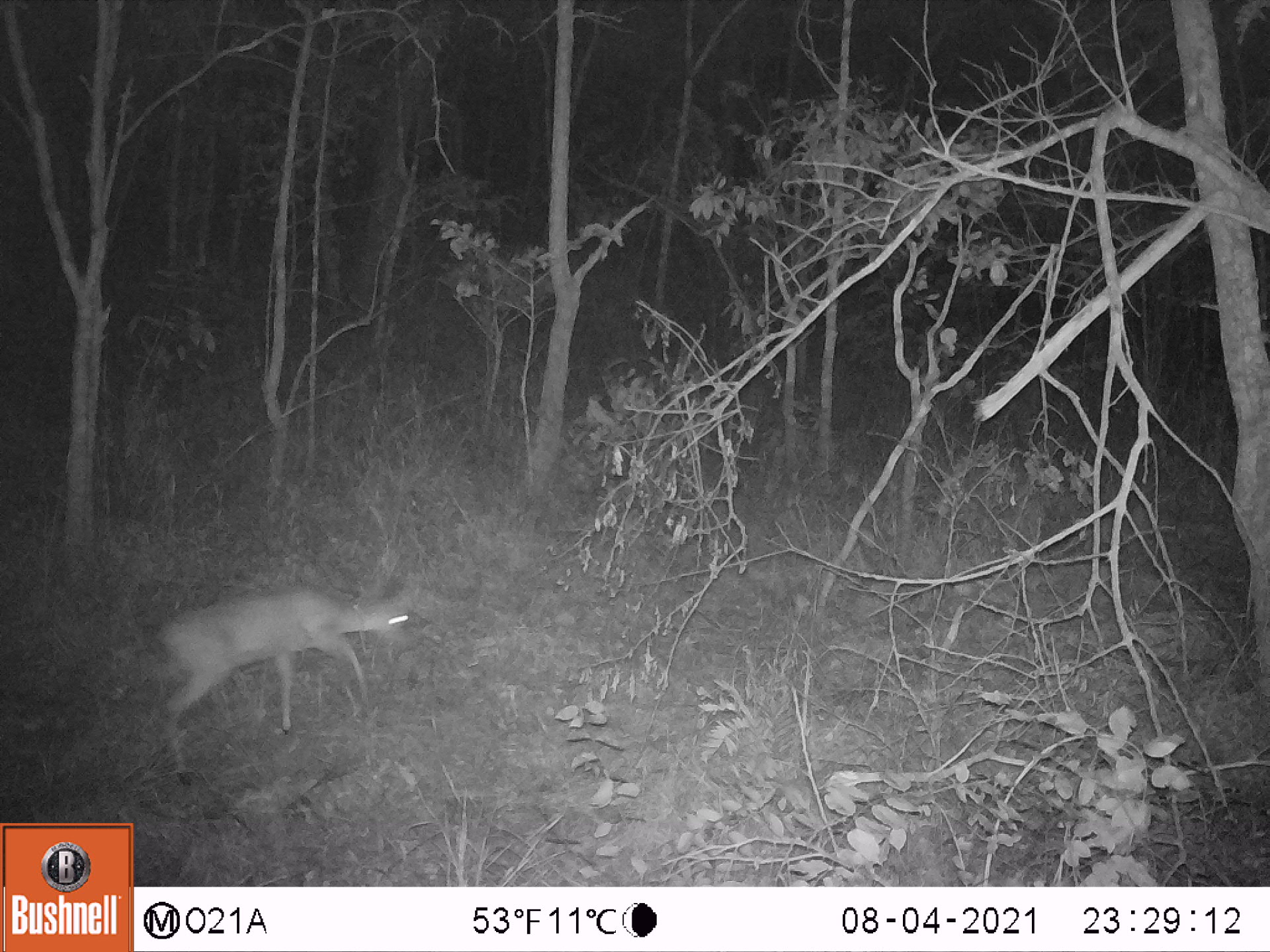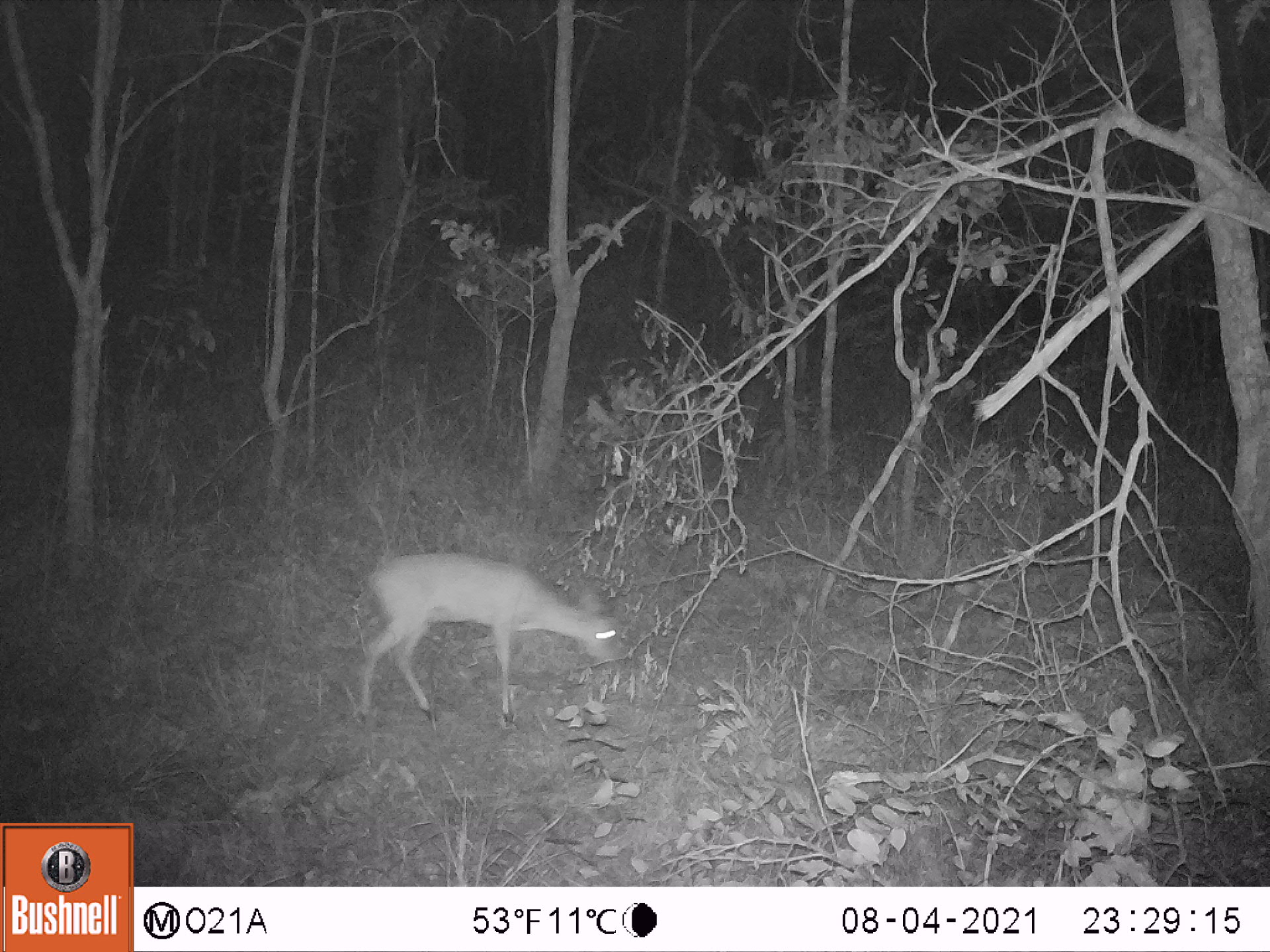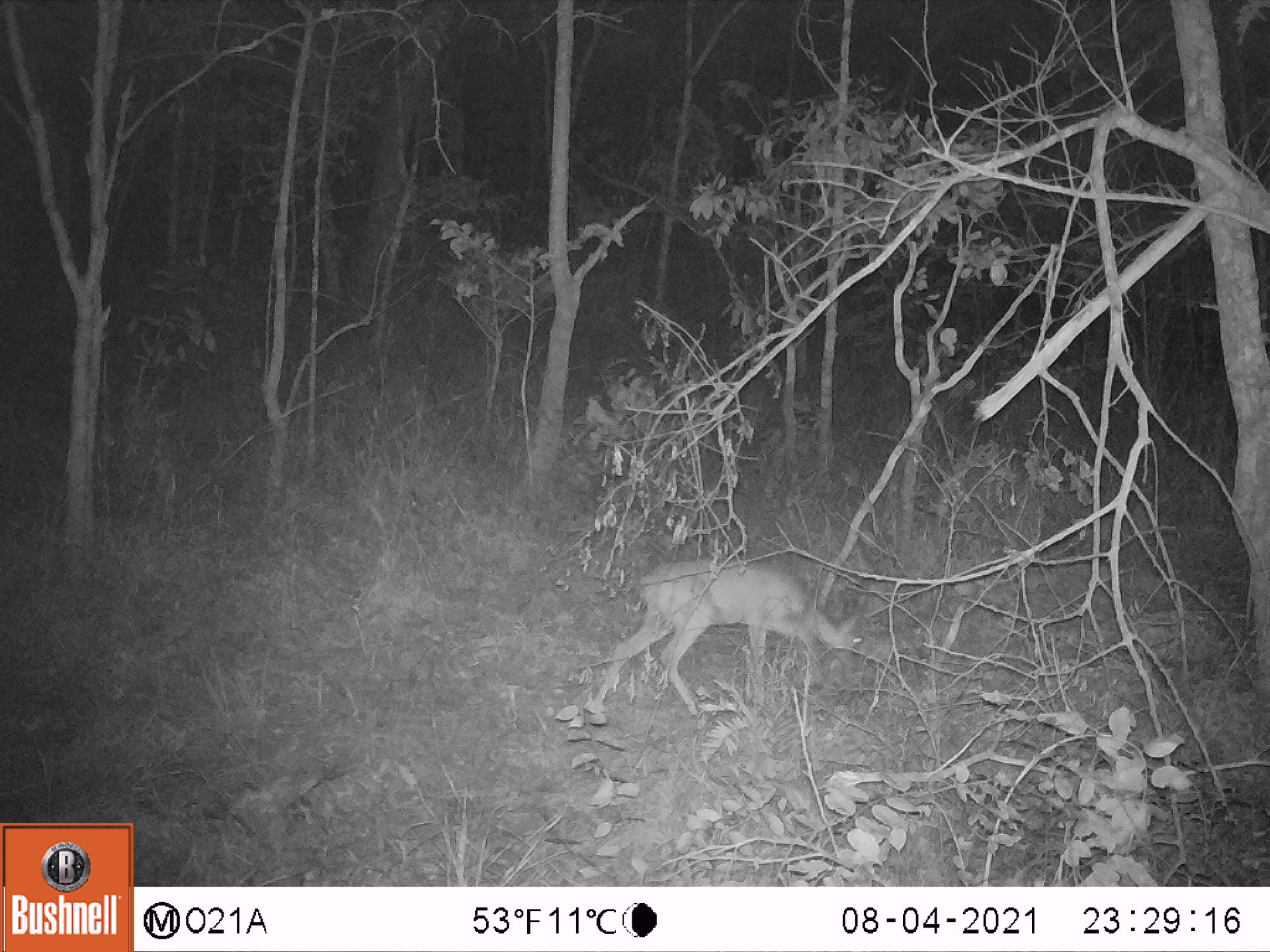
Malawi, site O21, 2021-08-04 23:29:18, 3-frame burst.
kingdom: Animalia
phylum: Chordata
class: Mammalia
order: Artiodactyla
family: Bovidae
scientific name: Antilopinae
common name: small antelope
Small antelope (Antilopinae), count 1.